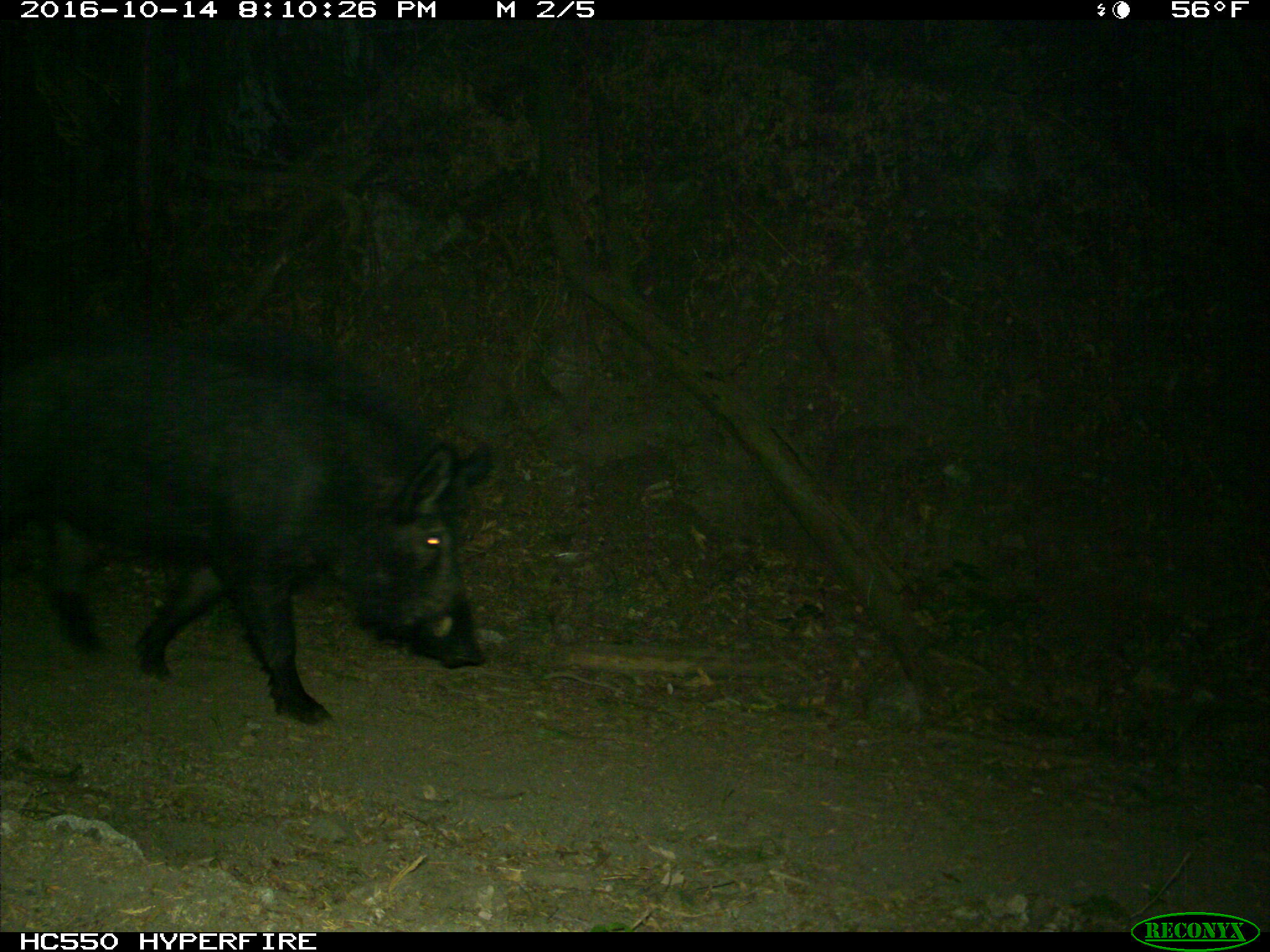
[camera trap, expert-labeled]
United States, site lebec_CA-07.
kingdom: Animalia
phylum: Chordata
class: Mammalia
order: Artiodactyla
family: Suidae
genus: Sus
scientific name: Sus scrofa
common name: wild boar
Sus scrofa (wild boar).